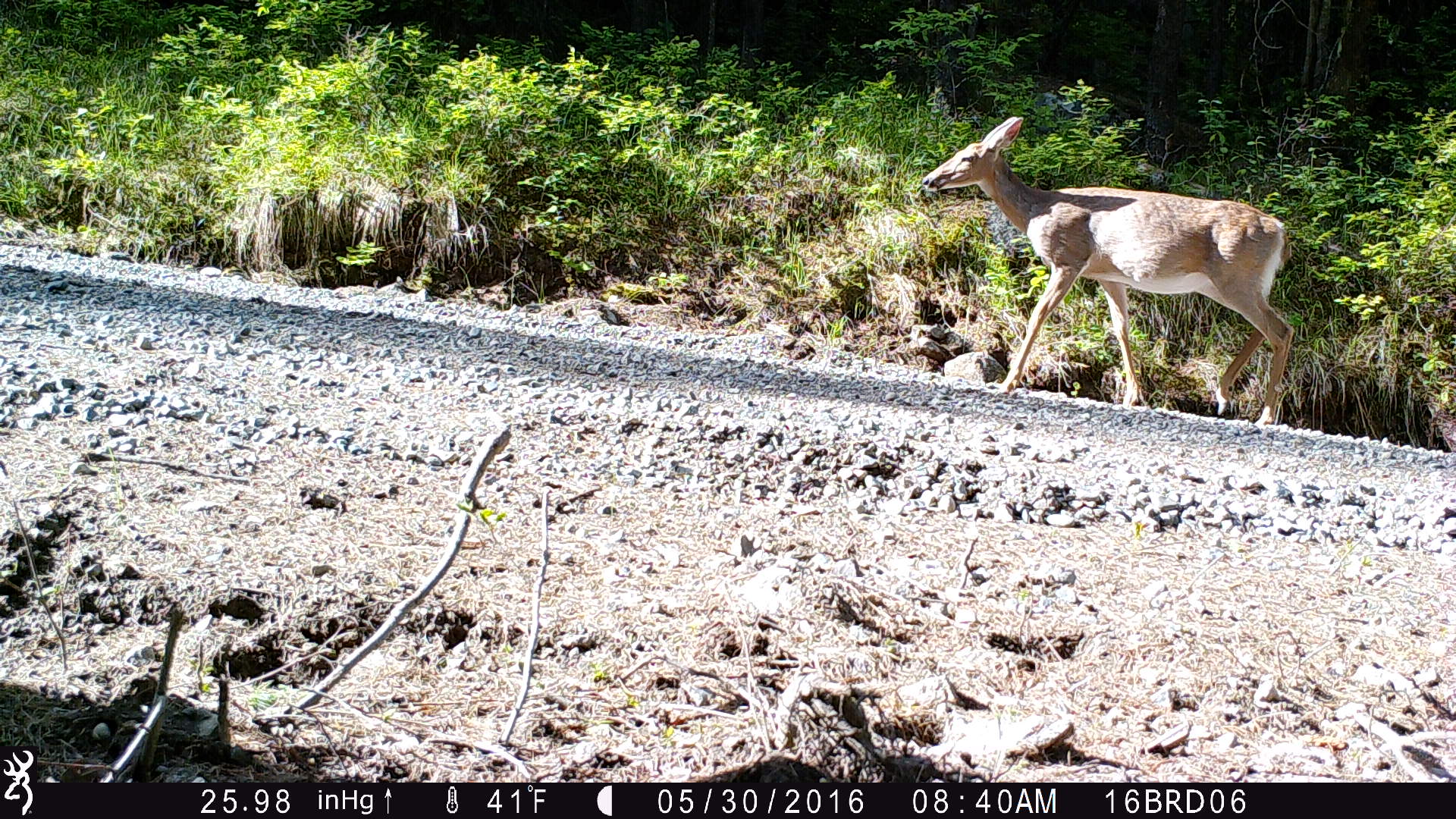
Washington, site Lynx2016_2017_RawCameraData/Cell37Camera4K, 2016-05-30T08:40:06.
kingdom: Animalia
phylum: Chordata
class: Mammalia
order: Artiodactyla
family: Cervidae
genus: Odocoileus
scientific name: Odocoileus virginianus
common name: white-tailed deer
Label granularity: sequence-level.